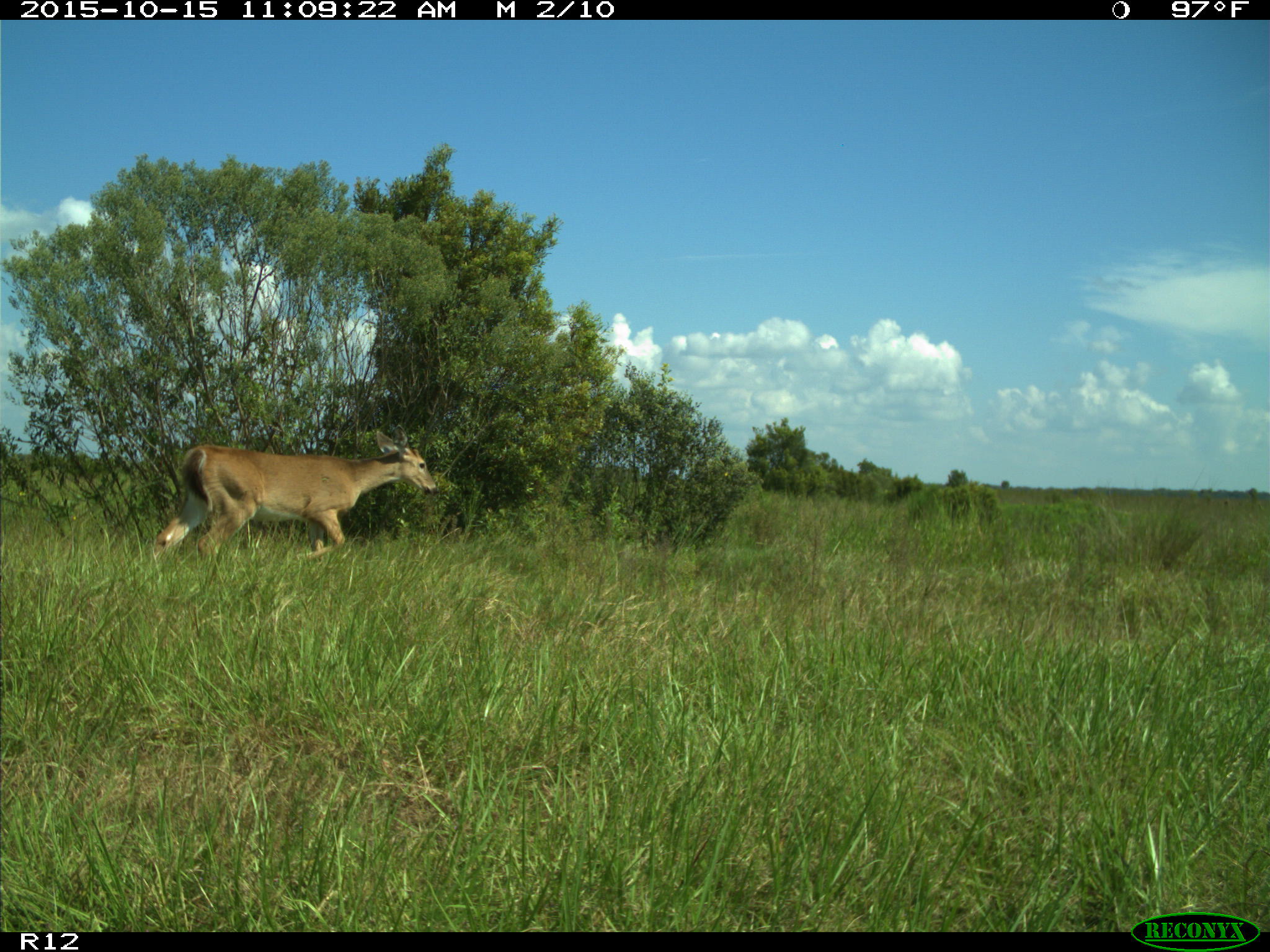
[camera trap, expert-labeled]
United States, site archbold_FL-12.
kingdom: Animalia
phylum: Chordata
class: Mammalia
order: Artiodactyla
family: Cervidae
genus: Odocoileus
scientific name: Odocoileus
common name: deer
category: unidentified deer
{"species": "unidentified deer (deer) (Odocoileus)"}